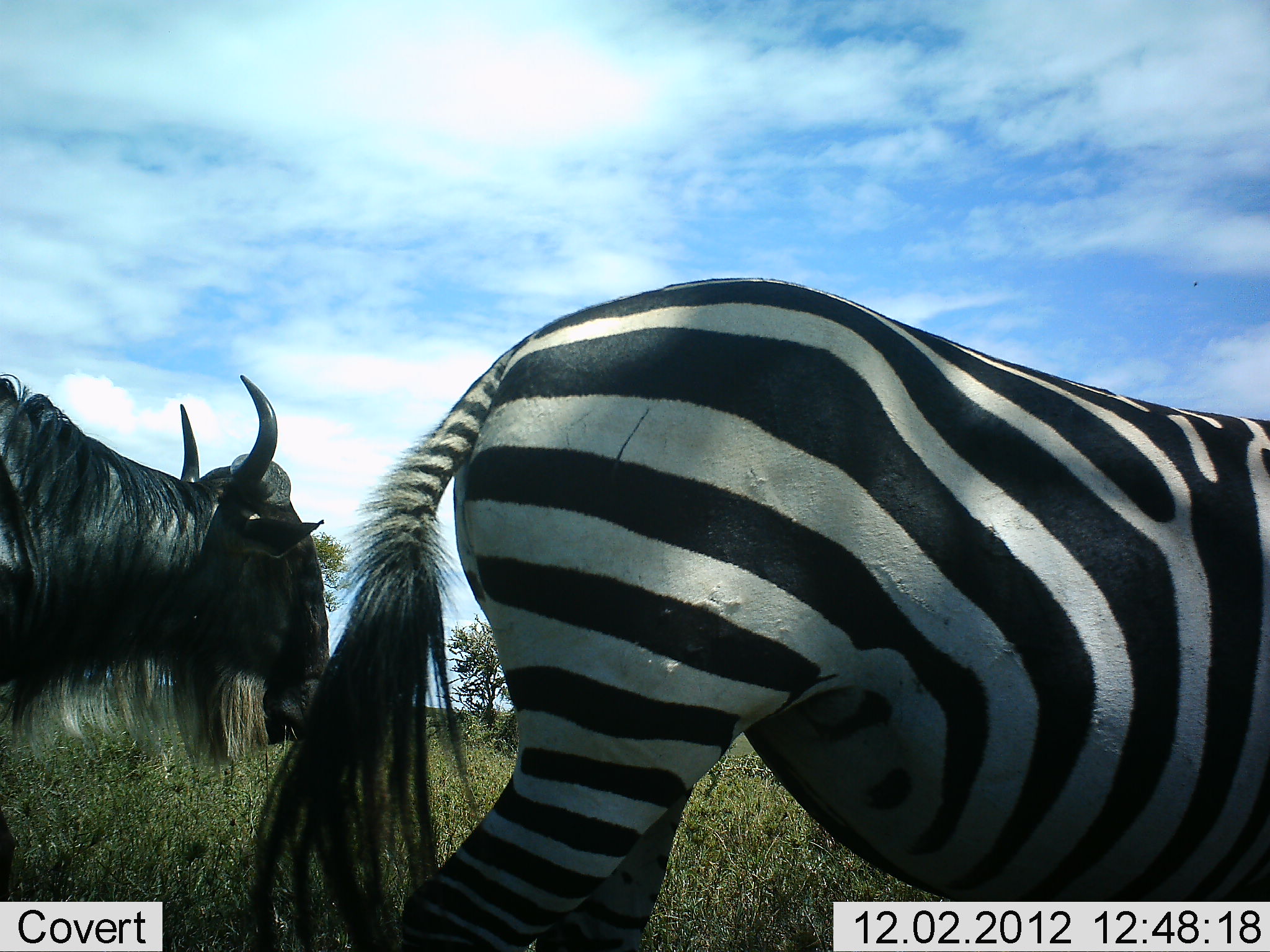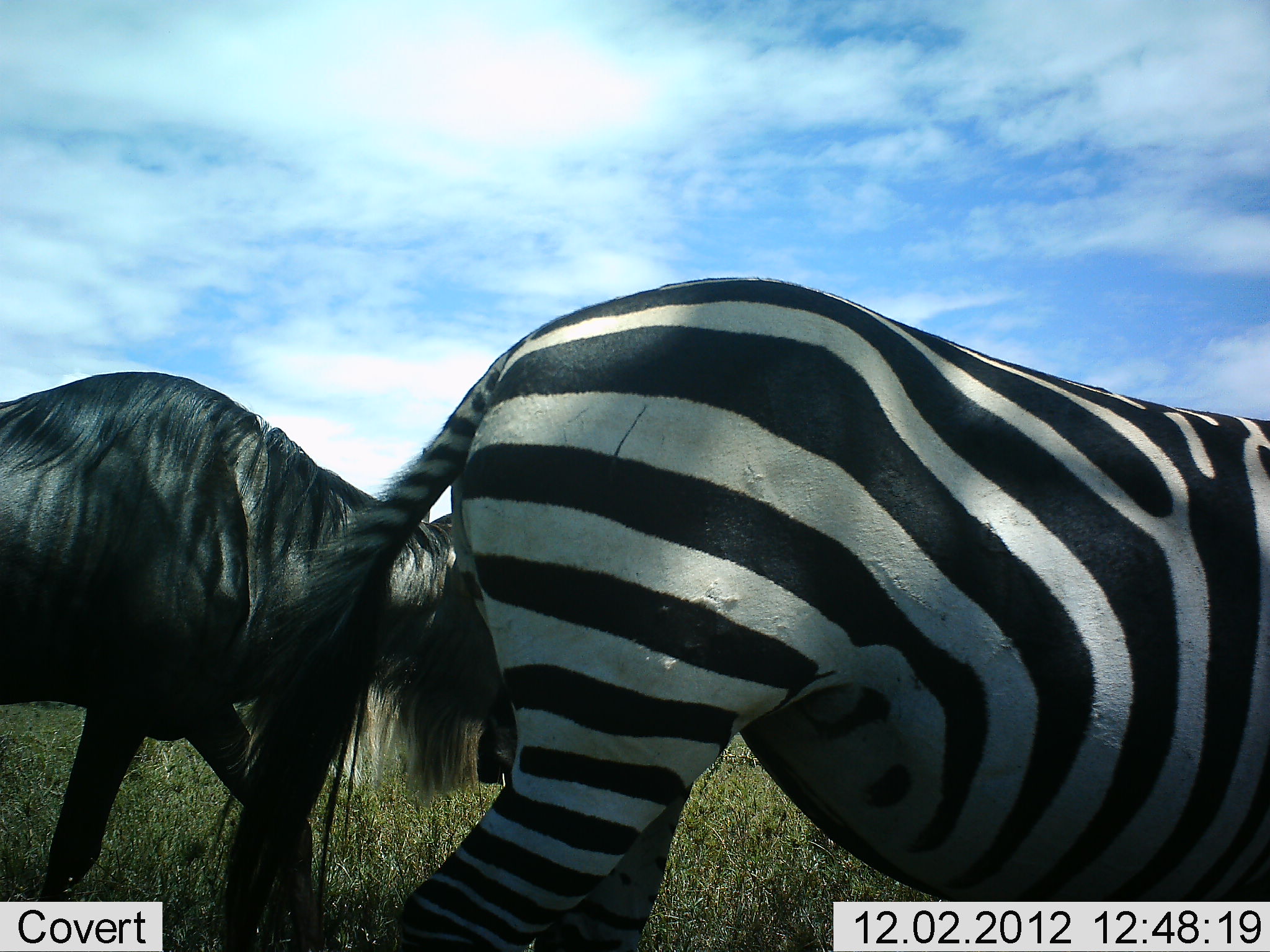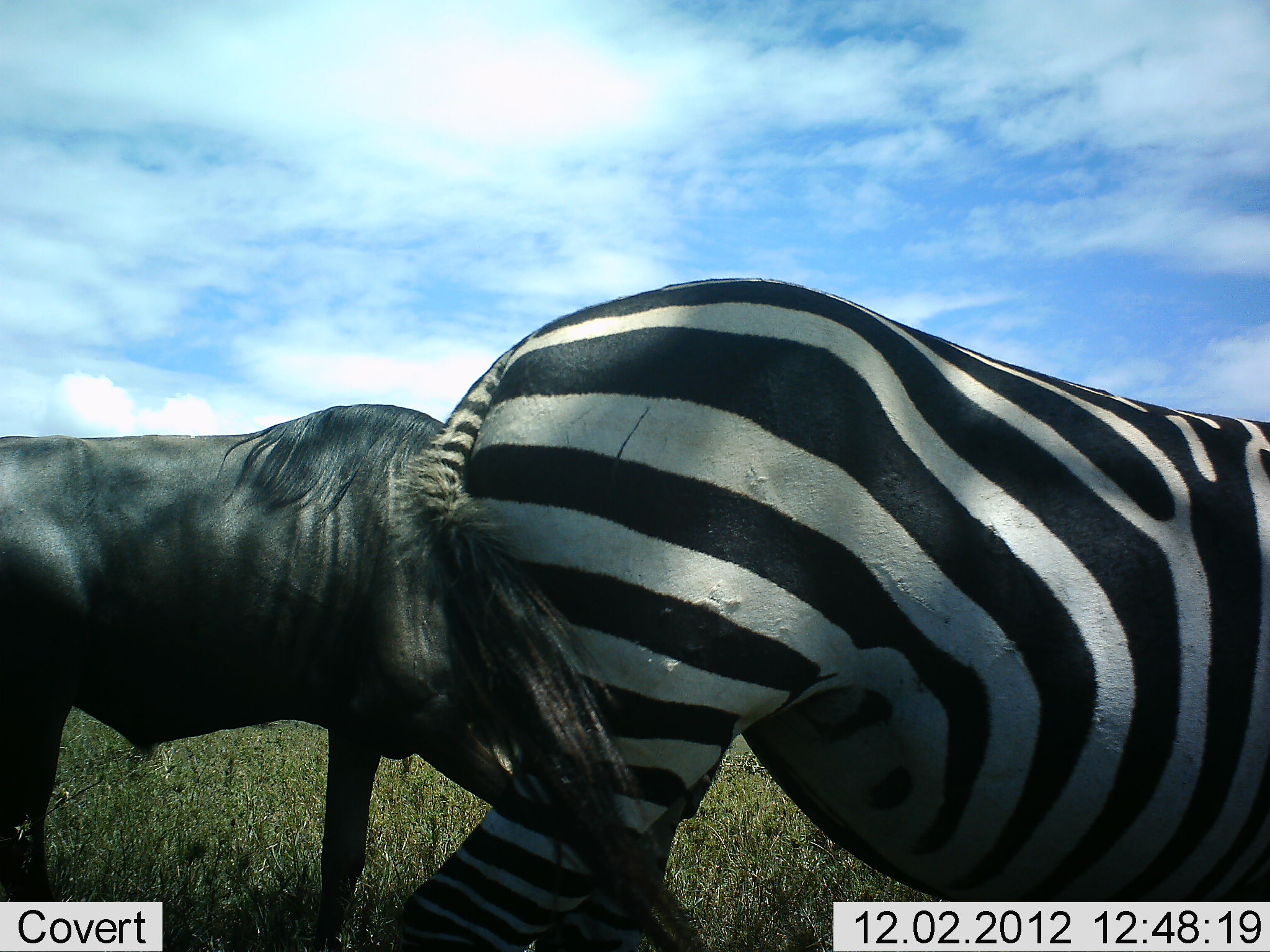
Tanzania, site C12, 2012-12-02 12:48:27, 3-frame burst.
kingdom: Animalia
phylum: Chordata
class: Mammalia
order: Artiodactyla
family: Bovidae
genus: Connochaetes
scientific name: Connochaetes taurinus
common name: blue wildebeest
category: wildebeest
Wildebeest (blue wildebeest) (Connochaetes taurinus), count 1. Behavior (volunteer vote fractions): standing 10%, resting 0%, moving 80%, interacting 10%. Young present (vote fraction): 0%. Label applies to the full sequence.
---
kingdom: Animalia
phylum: Chordata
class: Mammalia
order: Perissodactyla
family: Equidae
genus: Equus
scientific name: Equus quagga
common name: plains zebra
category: zebra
Zebra (plains zebra) (Equus quagga), count 1. Behavior (volunteer vote fractions): standing 90%, resting 0%, moving 10%, interacting 0%. Young present (vote fraction): 0%. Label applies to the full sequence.